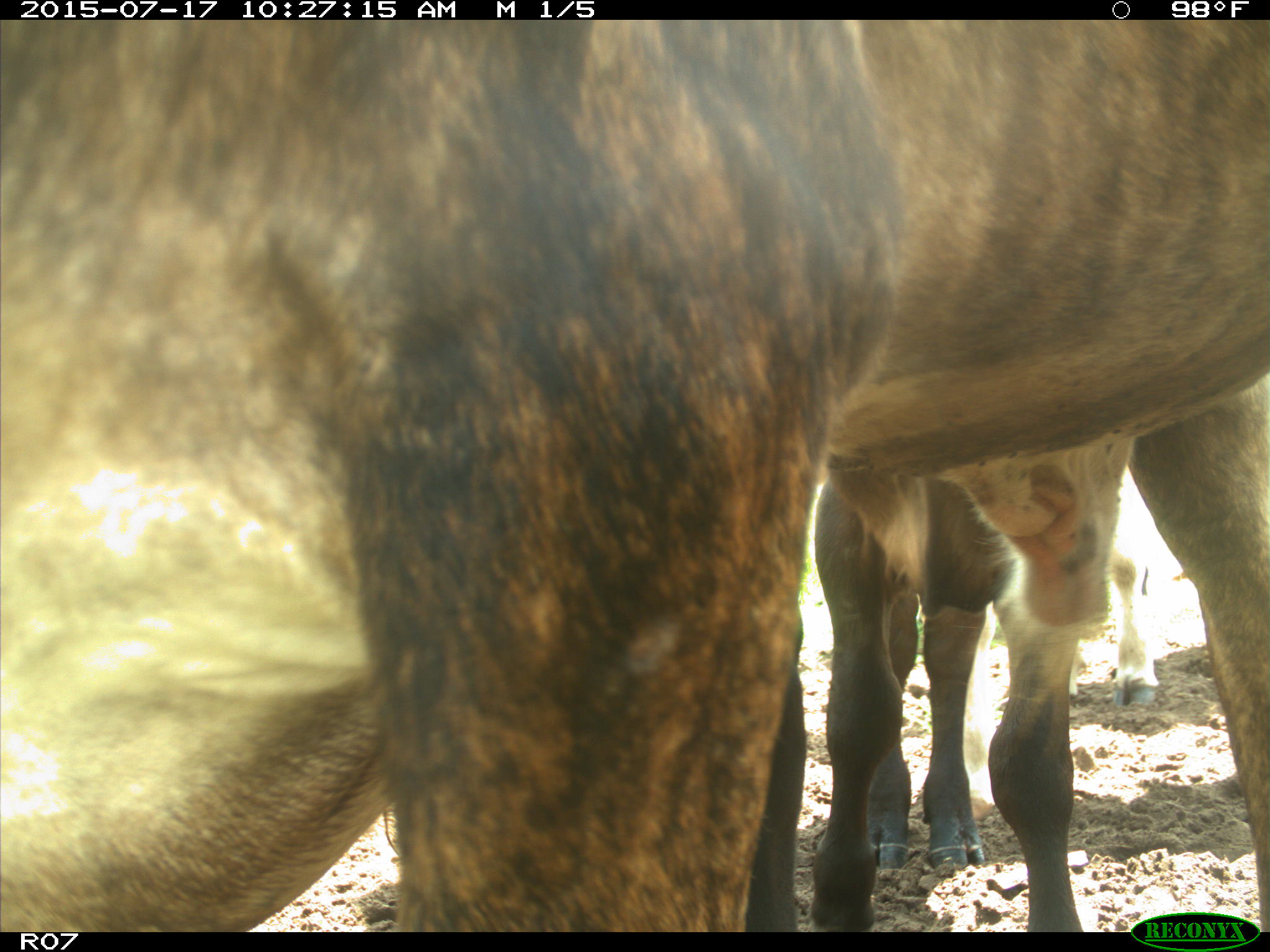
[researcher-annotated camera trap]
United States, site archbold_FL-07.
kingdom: Animalia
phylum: Chordata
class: Mammalia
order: Artiodactyla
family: Bovidae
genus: Bos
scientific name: Bos taurus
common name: domestic cow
Bos taurus (domestic cow).